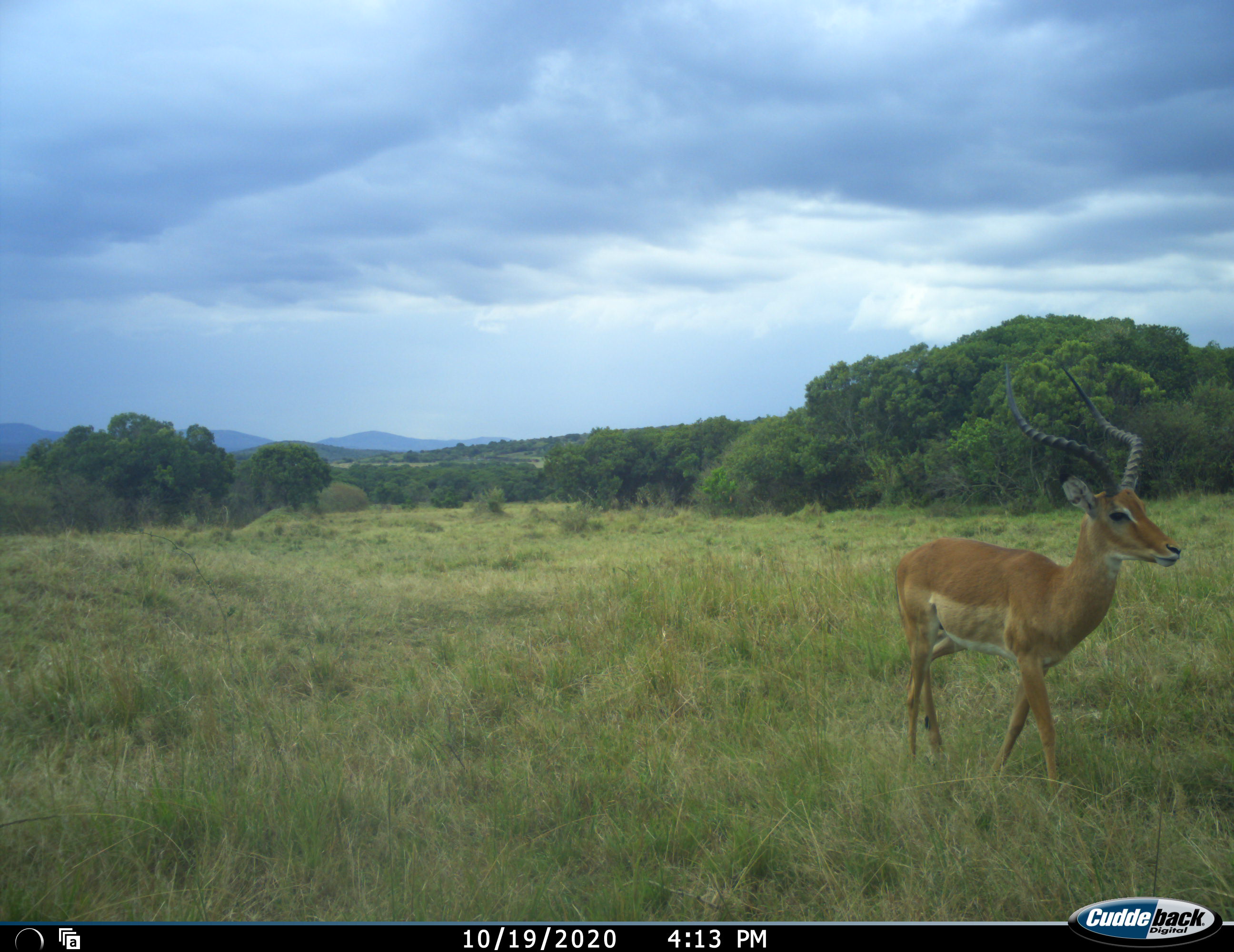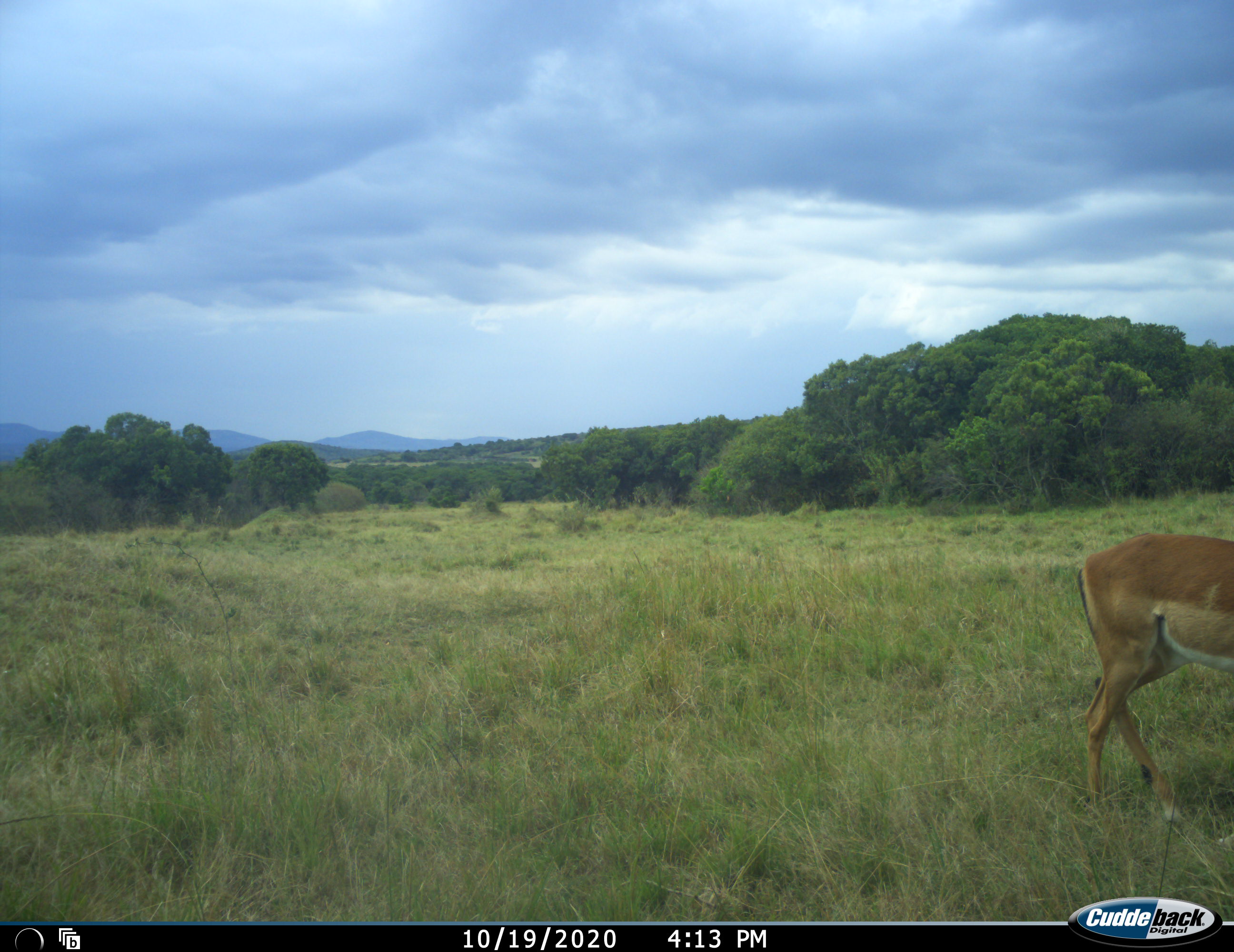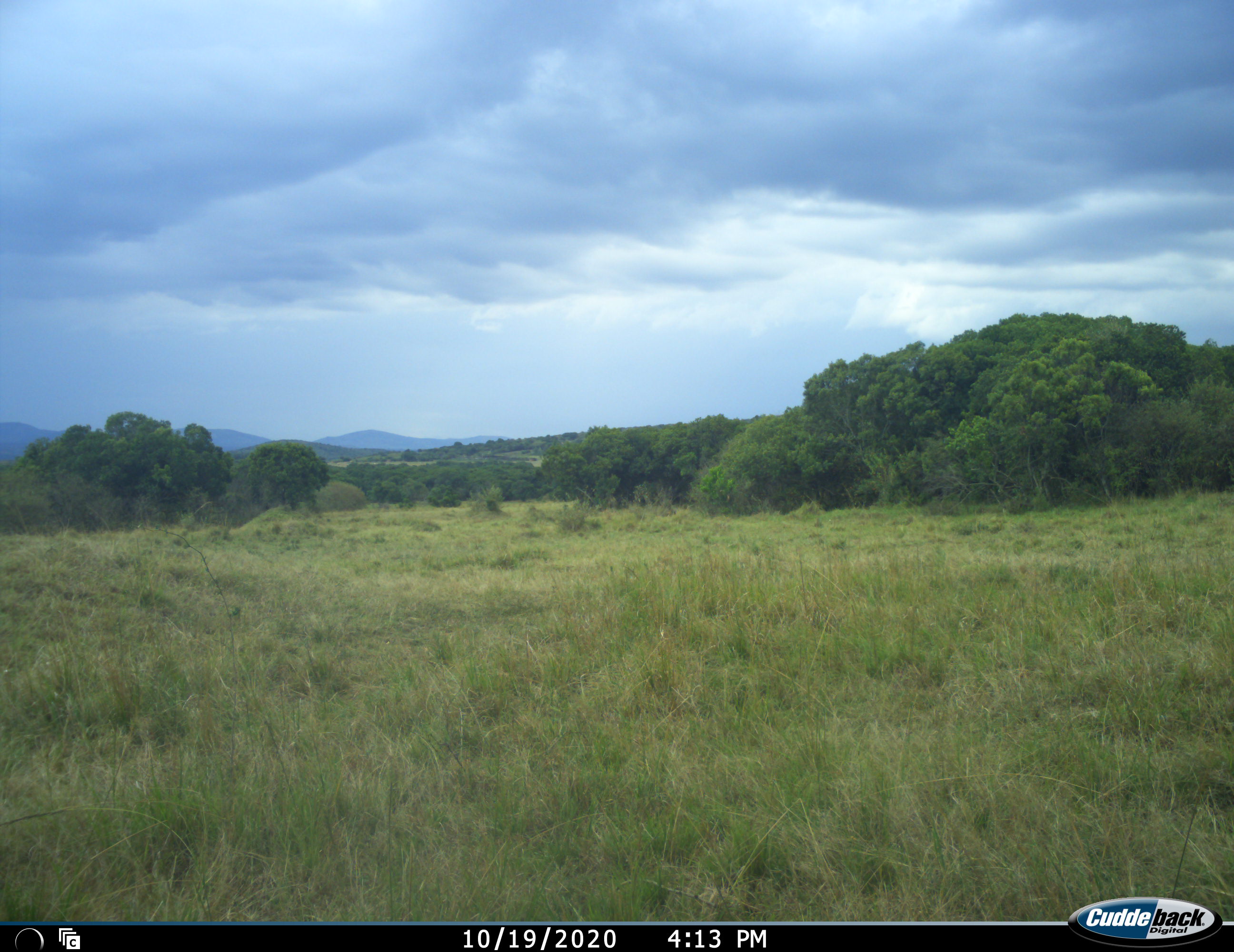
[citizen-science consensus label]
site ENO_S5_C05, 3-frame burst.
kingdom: Animalia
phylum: Chordata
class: Mammalia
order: Artiodactyla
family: Bovidae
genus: Aepyceros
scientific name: Aepyceros melampus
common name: impala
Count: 1.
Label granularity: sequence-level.